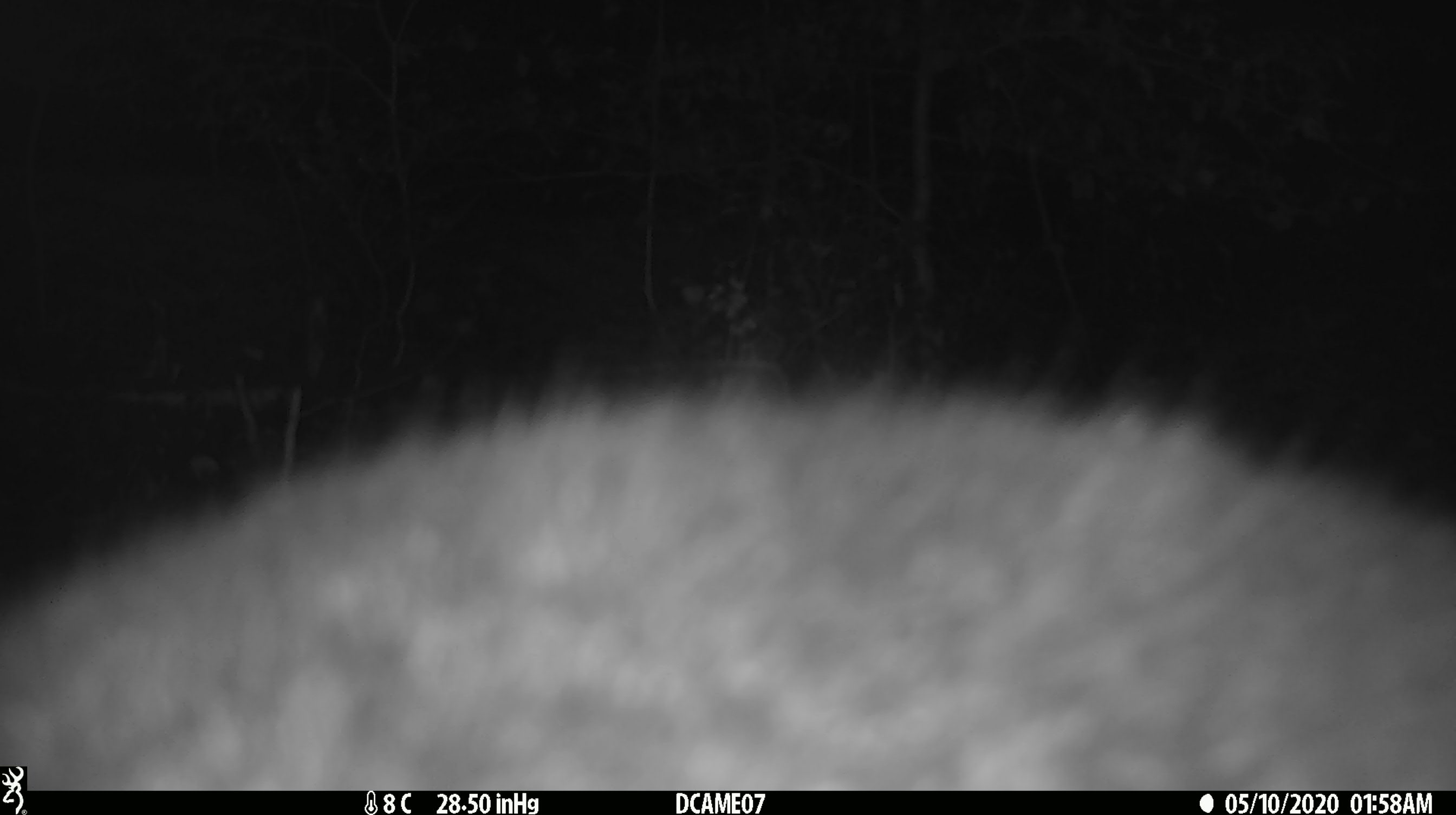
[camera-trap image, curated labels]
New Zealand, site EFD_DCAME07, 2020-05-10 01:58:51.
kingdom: Animalia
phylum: Chordata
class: Mammalia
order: Diprotodontia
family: Phalangeridae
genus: Trichosurus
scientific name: Trichosurus vulpecula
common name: common brushtail possum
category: possum